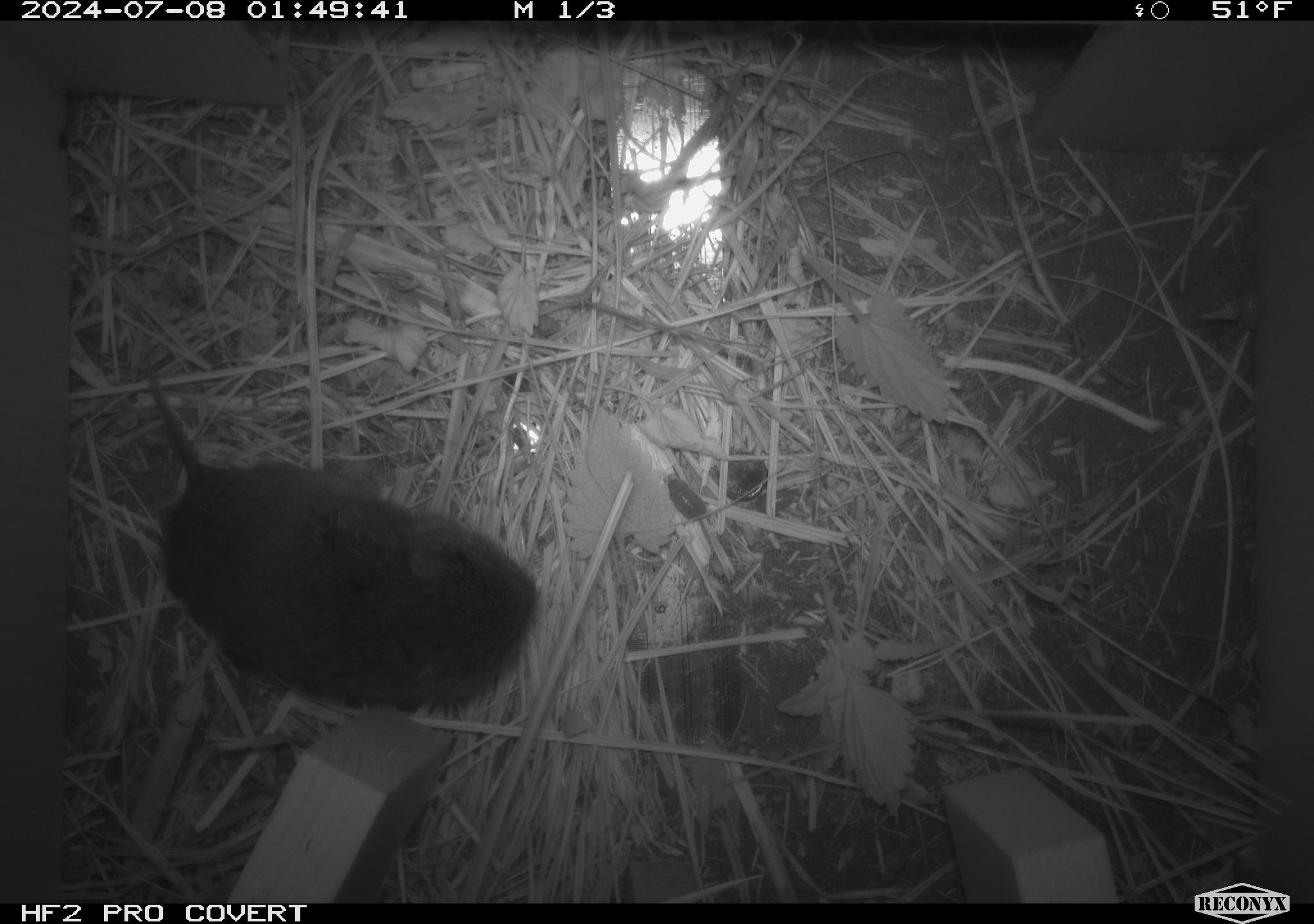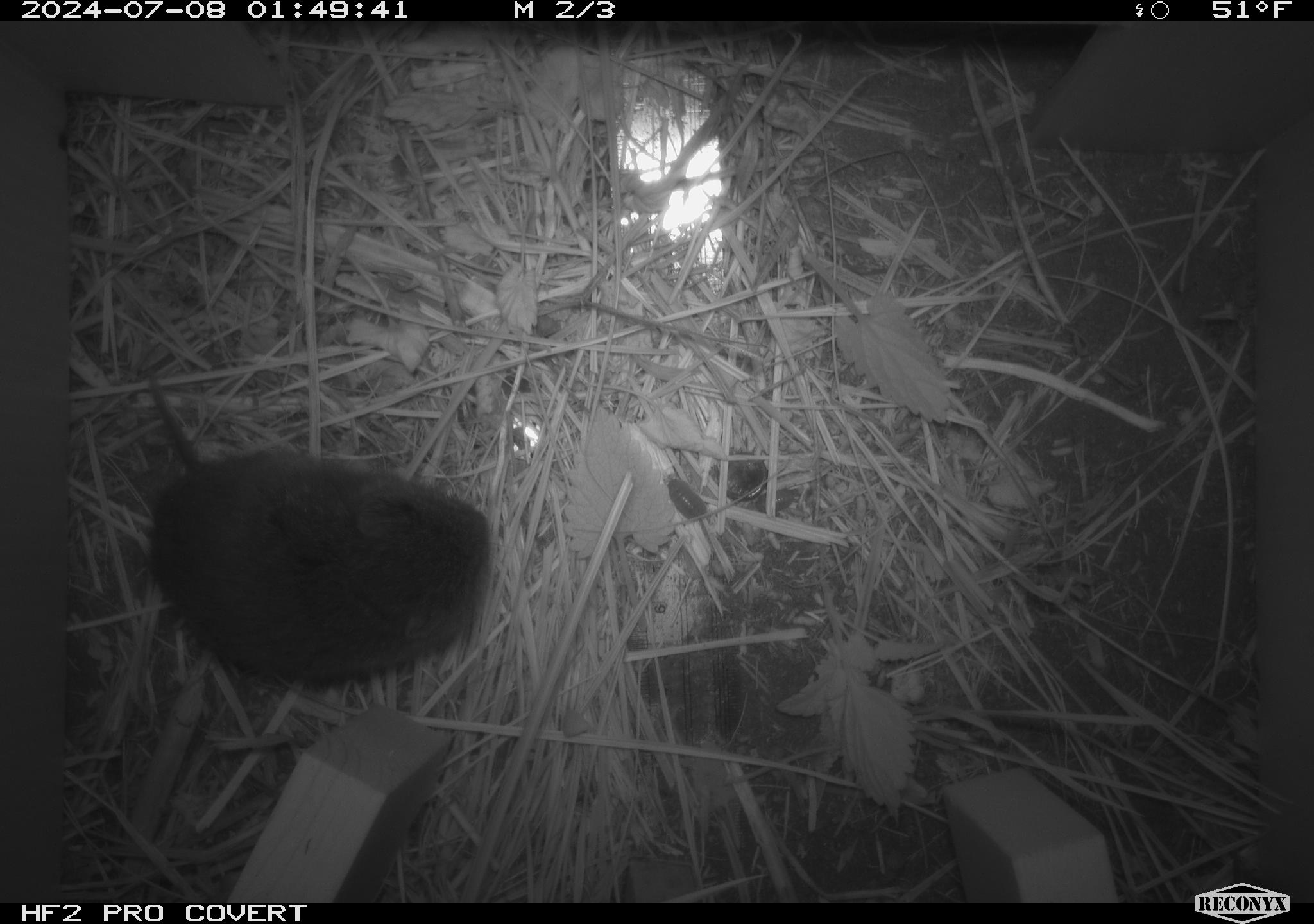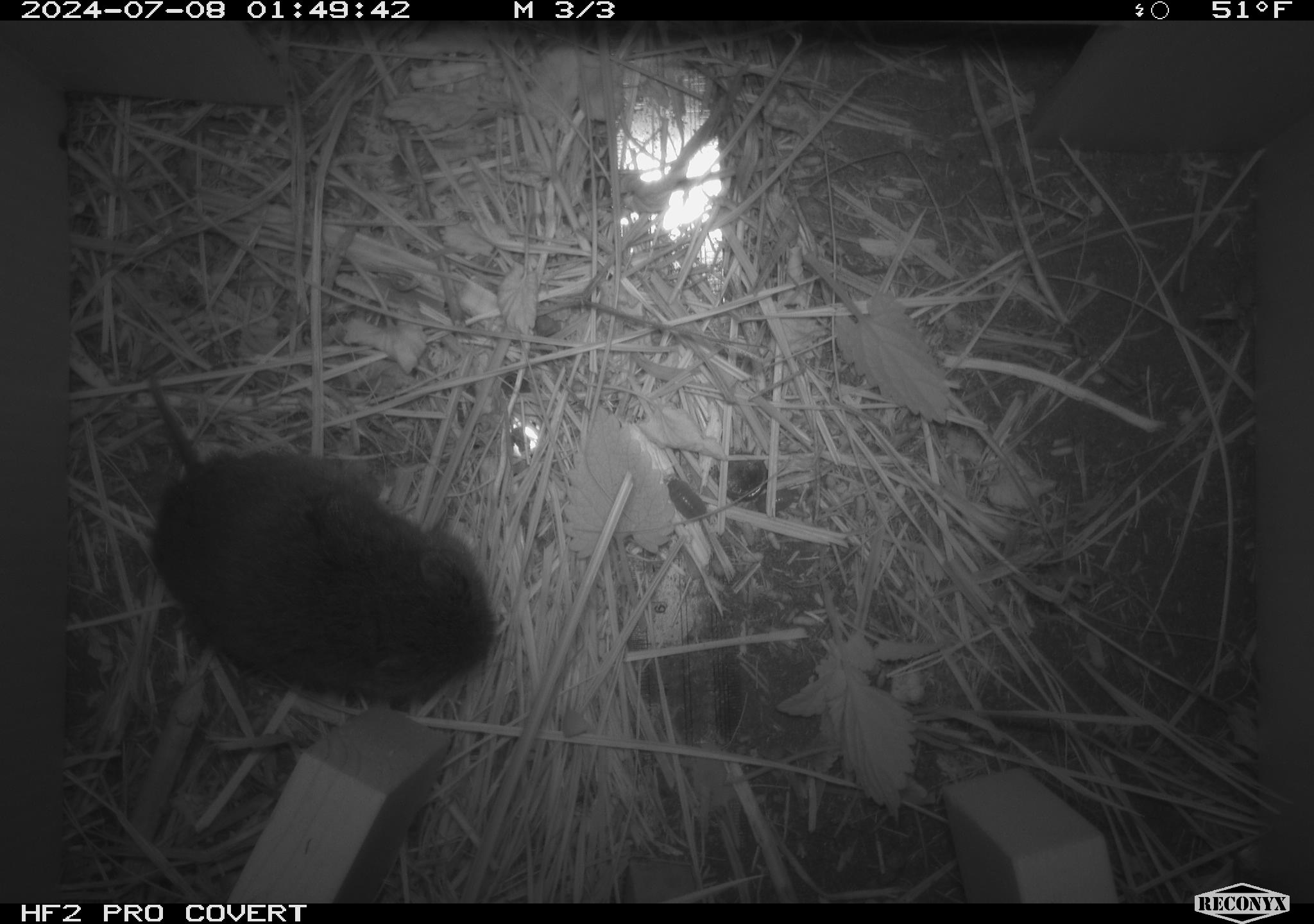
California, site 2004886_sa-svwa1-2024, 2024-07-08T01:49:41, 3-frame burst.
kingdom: Animalia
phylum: Chordata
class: Mammalia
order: Rodentia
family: Cricetidae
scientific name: Arvicolinae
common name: voles, lemmings, and muskrats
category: arvicolinae subfamily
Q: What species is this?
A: Arvicolinae subfamily (voles, lemmings, and muskrats) (Arvicolinae).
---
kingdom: Animalia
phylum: Arthropoda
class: Malacostraca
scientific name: Malacostraca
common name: amphipods, crabs, isopods, krill, lobsters and shrimps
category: malacostracan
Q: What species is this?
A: Malacostracan (amphipods, crabs, isopods, krill, lobsters and shrimps) (Malacostraca).